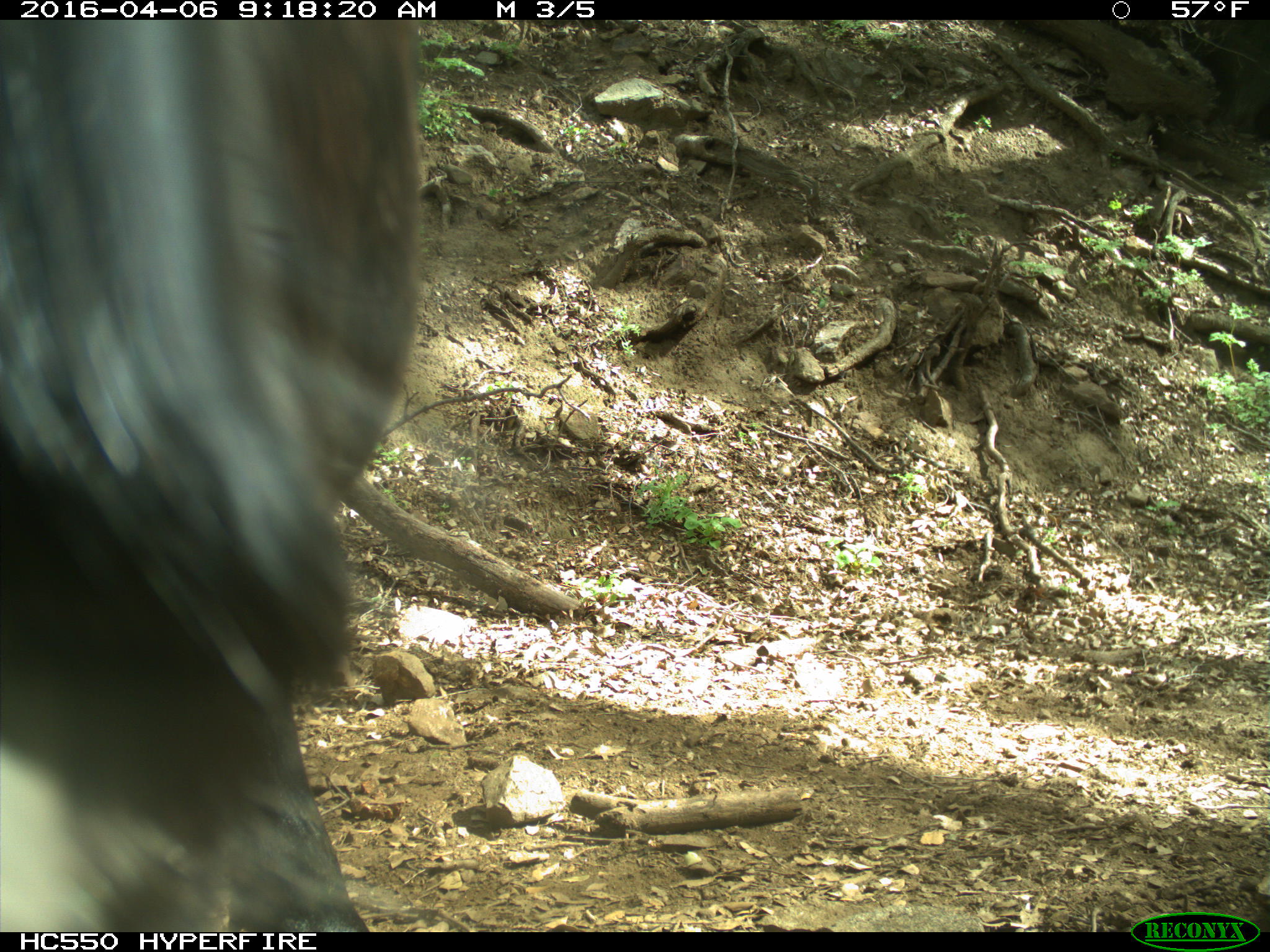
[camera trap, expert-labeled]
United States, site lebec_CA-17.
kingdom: Animalia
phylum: Chordata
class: Mammalia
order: Artiodactyla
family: Bovidae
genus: Bos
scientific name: Bos taurus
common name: domestic cow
Bos taurus (domestic cow).